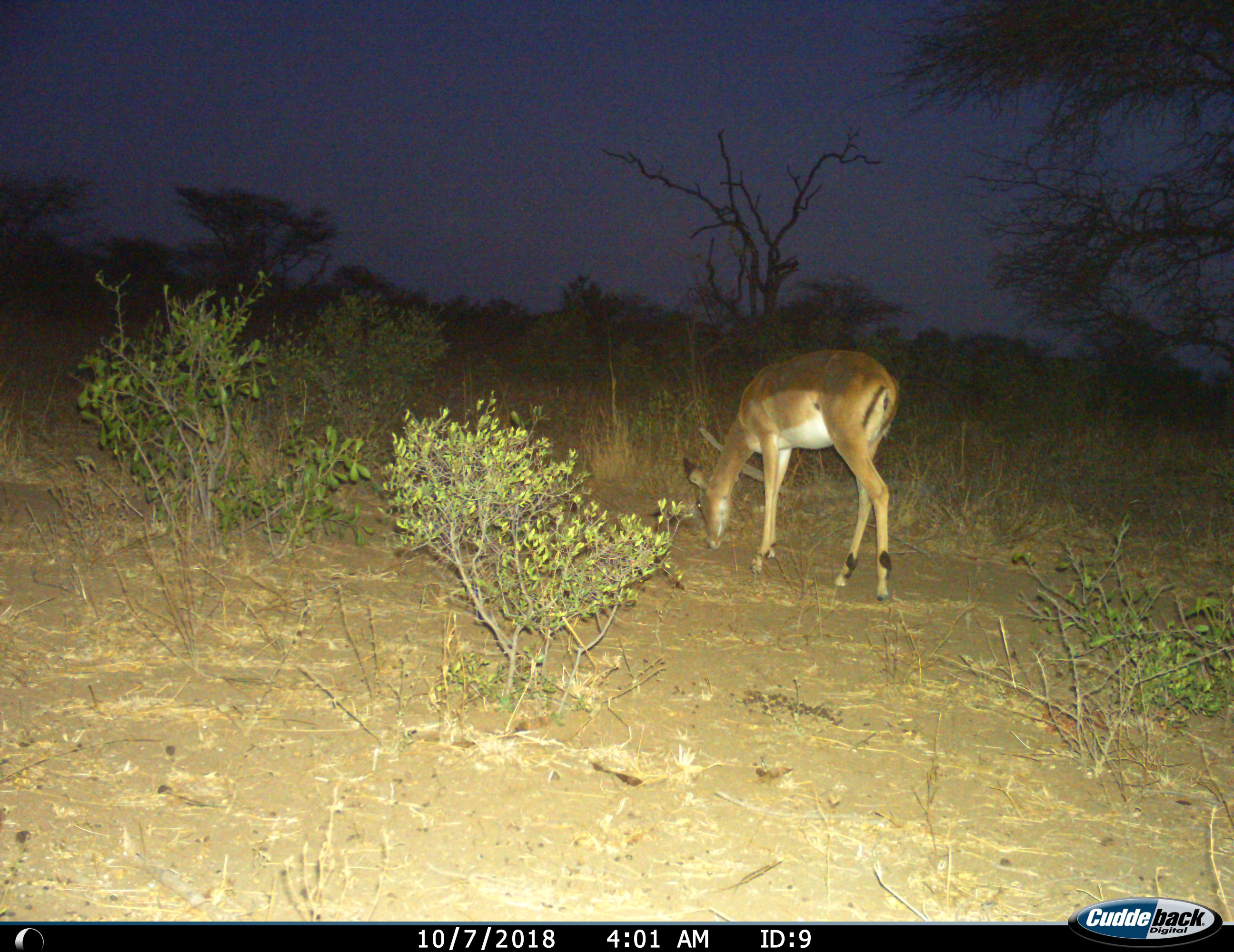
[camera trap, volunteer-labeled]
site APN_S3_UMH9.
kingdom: Animalia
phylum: Chordata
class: Mammalia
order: Artiodactyla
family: Bovidae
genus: Aepyceros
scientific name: Aepyceros melampus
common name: impala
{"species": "impala (Aepyceros melampus)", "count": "1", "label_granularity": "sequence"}